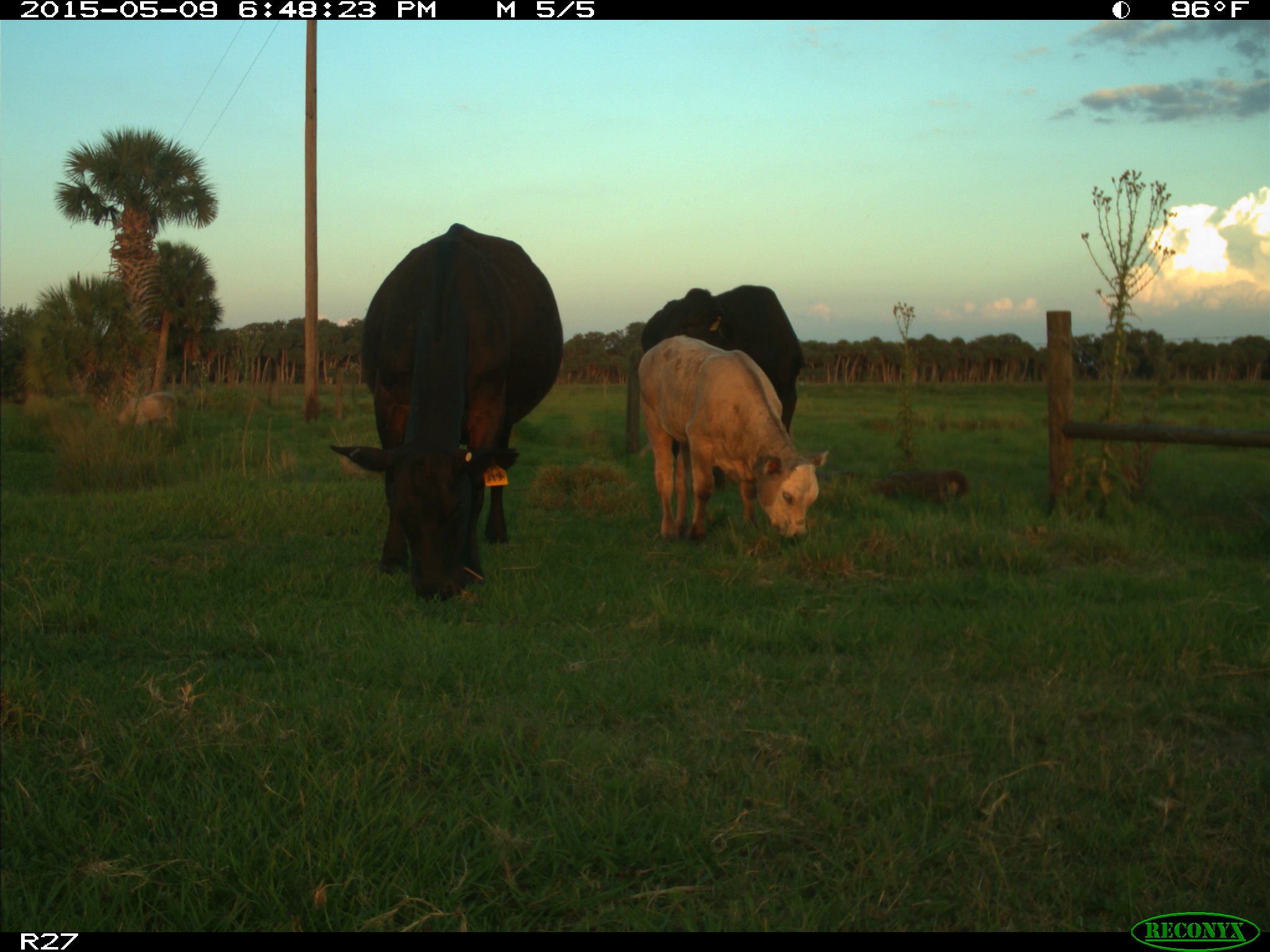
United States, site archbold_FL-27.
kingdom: Animalia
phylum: Chordata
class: Mammalia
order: Artiodactyla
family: Bovidae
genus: Bos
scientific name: Bos taurus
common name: domestic cow